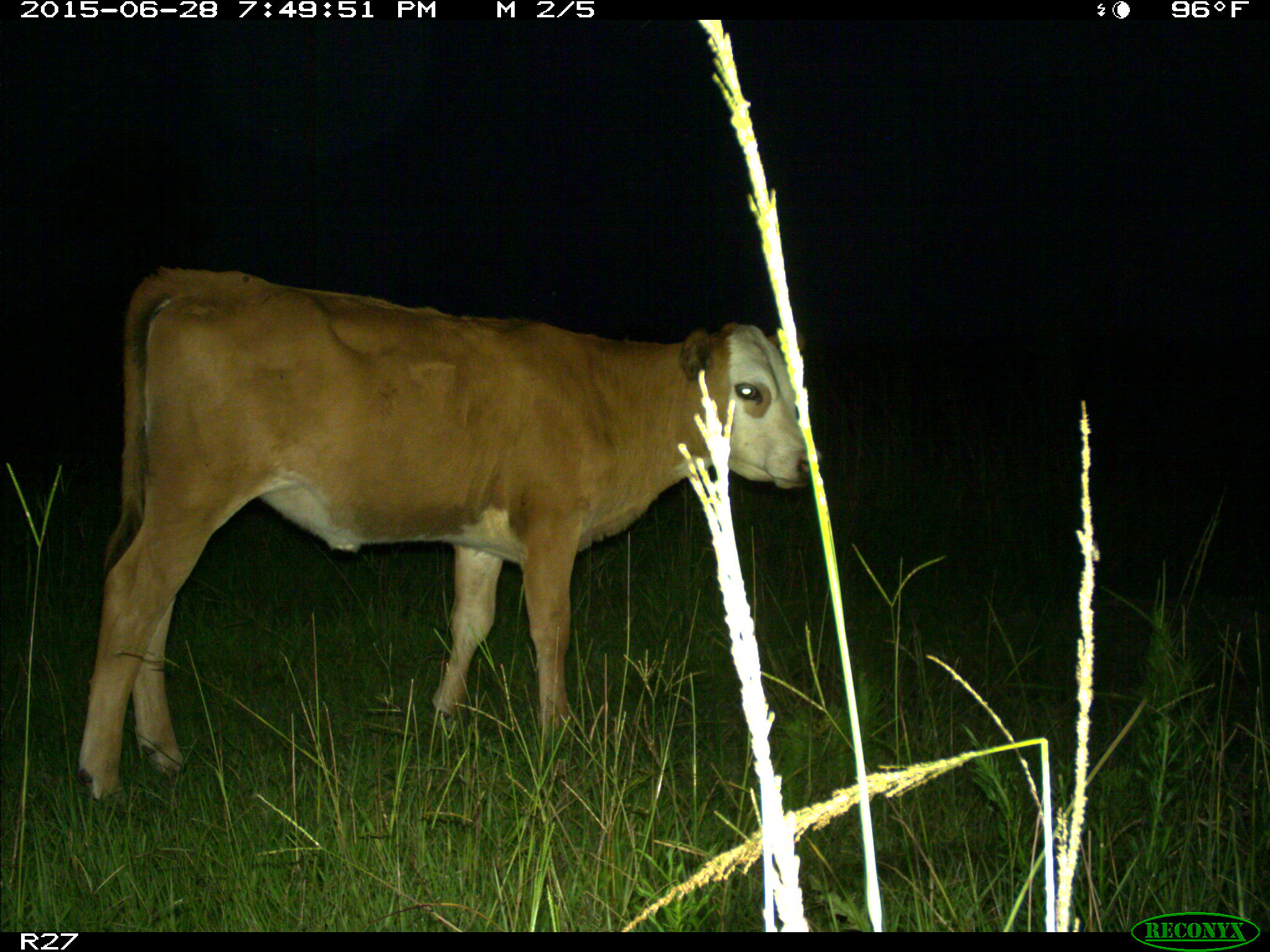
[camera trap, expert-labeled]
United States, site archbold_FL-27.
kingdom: Animalia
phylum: Chordata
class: Mammalia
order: Artiodactyla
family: Bovidae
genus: Bos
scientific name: Bos taurus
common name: domestic cow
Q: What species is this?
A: Bos taurus (domestic cow).